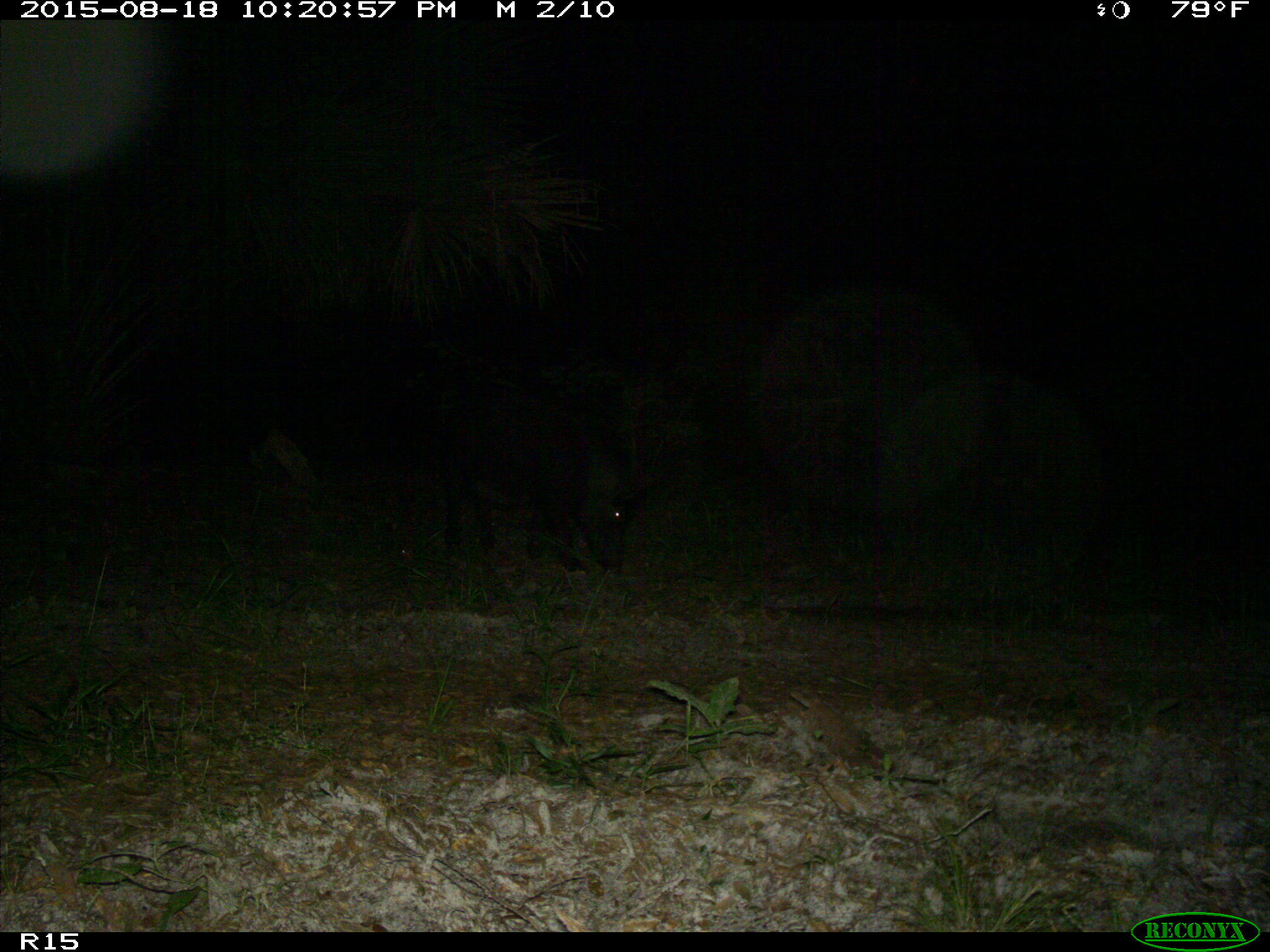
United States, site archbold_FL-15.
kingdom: Animalia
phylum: Chordata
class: Mammalia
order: Artiodactyla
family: Suidae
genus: Sus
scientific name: Sus scrofa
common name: wild boar